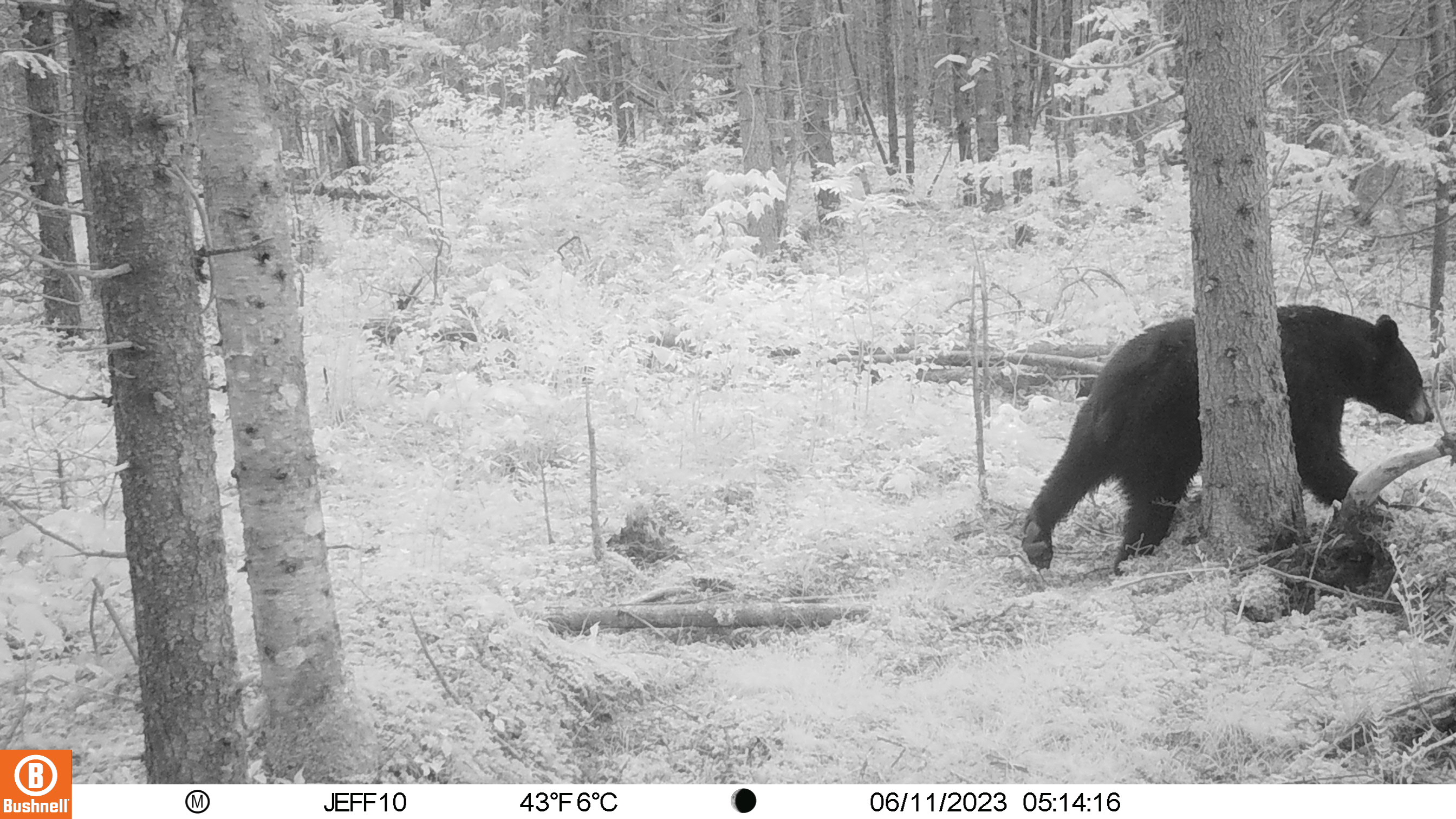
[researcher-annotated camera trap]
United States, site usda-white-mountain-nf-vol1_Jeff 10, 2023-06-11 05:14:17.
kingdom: Animalia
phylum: Chordata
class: Mammalia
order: Carnivora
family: Ursidae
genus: Ursus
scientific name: Ursus americanus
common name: black bear